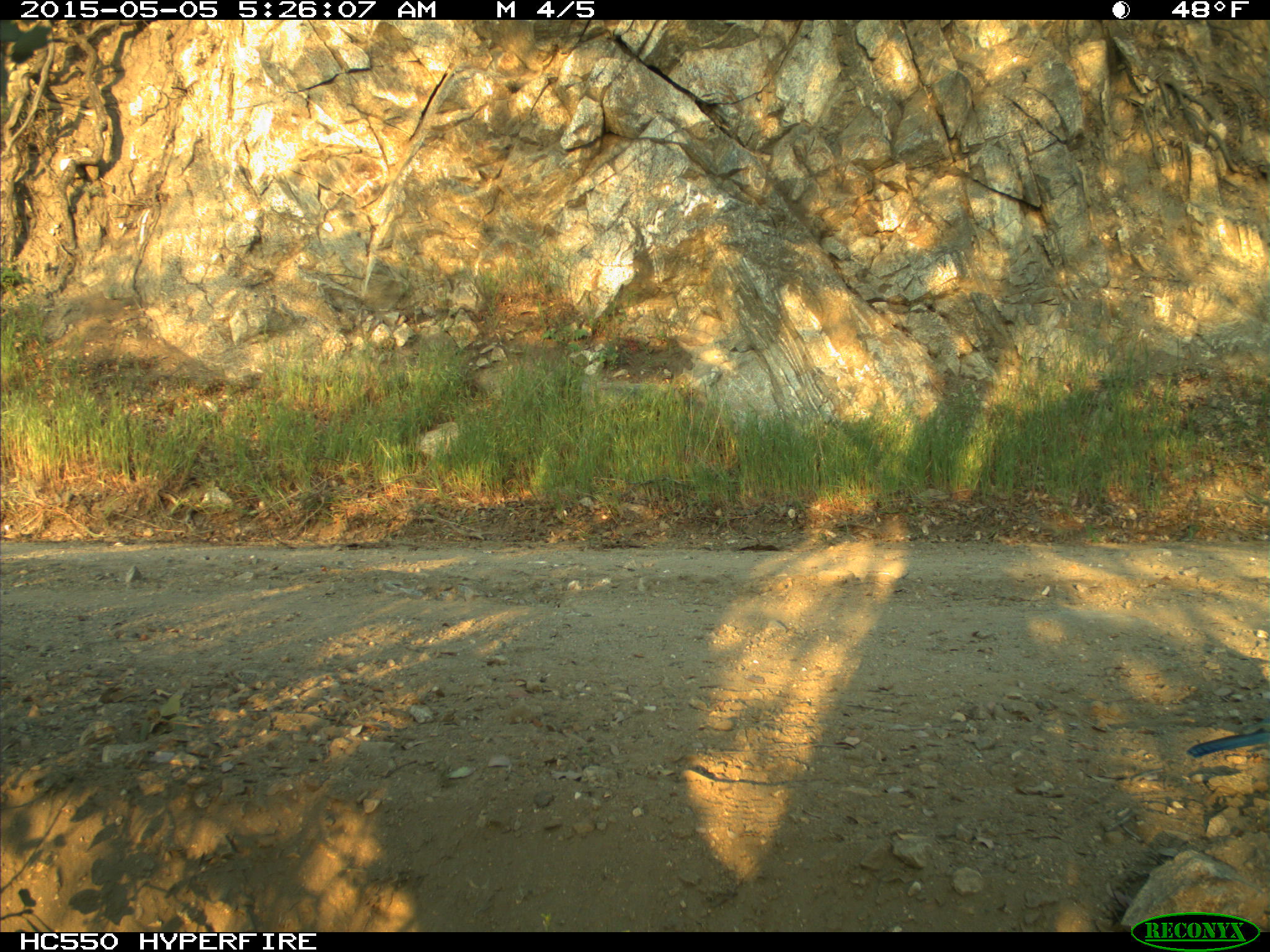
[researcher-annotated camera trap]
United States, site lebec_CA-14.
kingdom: Animalia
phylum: Chordata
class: Aves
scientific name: Aves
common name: birds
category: unidentified bird